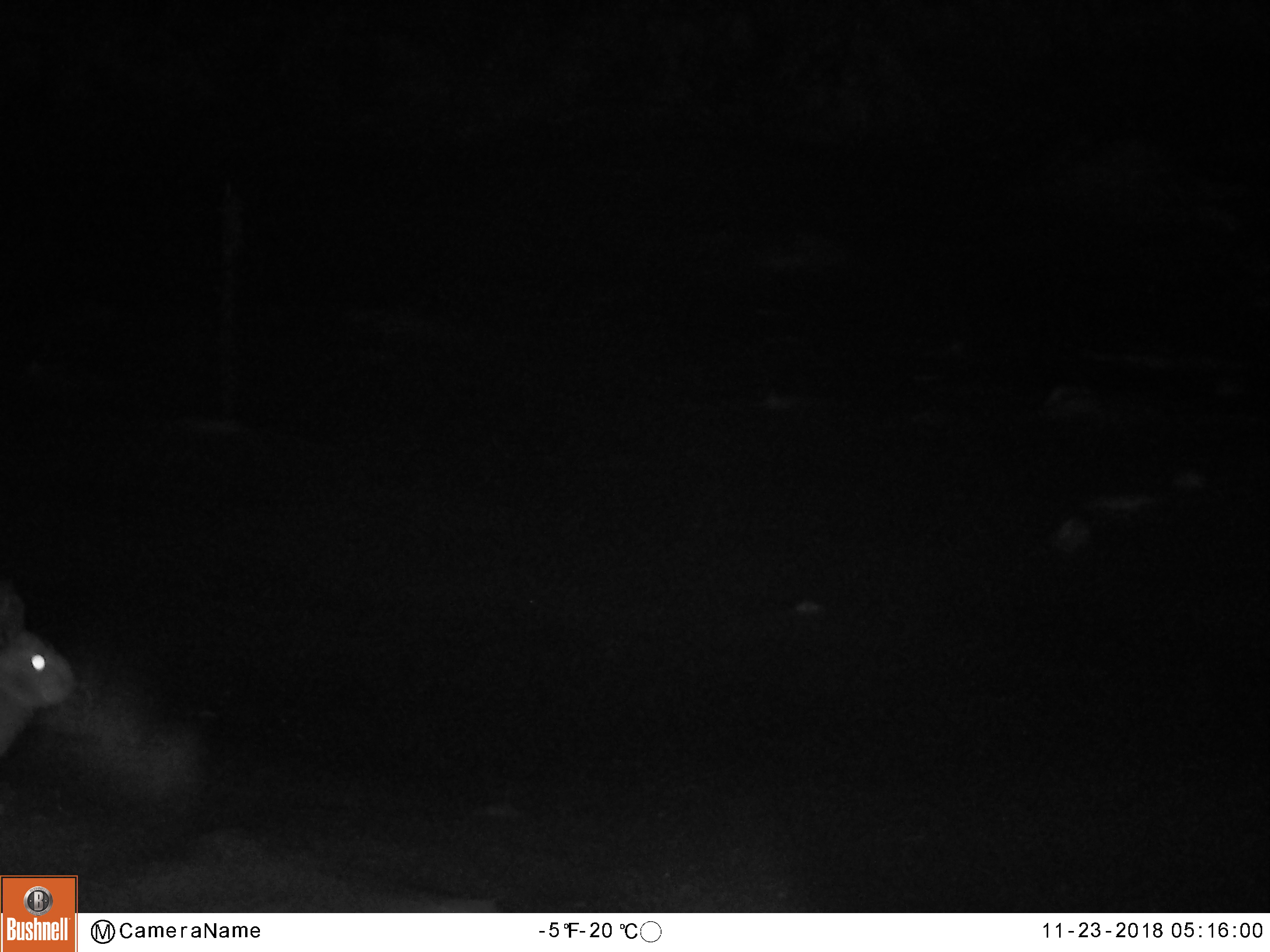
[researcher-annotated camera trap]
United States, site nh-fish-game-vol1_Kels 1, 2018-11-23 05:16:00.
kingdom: Animalia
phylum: Chordata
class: Mammalia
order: Lagomorpha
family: Leporidae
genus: Lepus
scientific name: Lepus americanus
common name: snowshoe hare